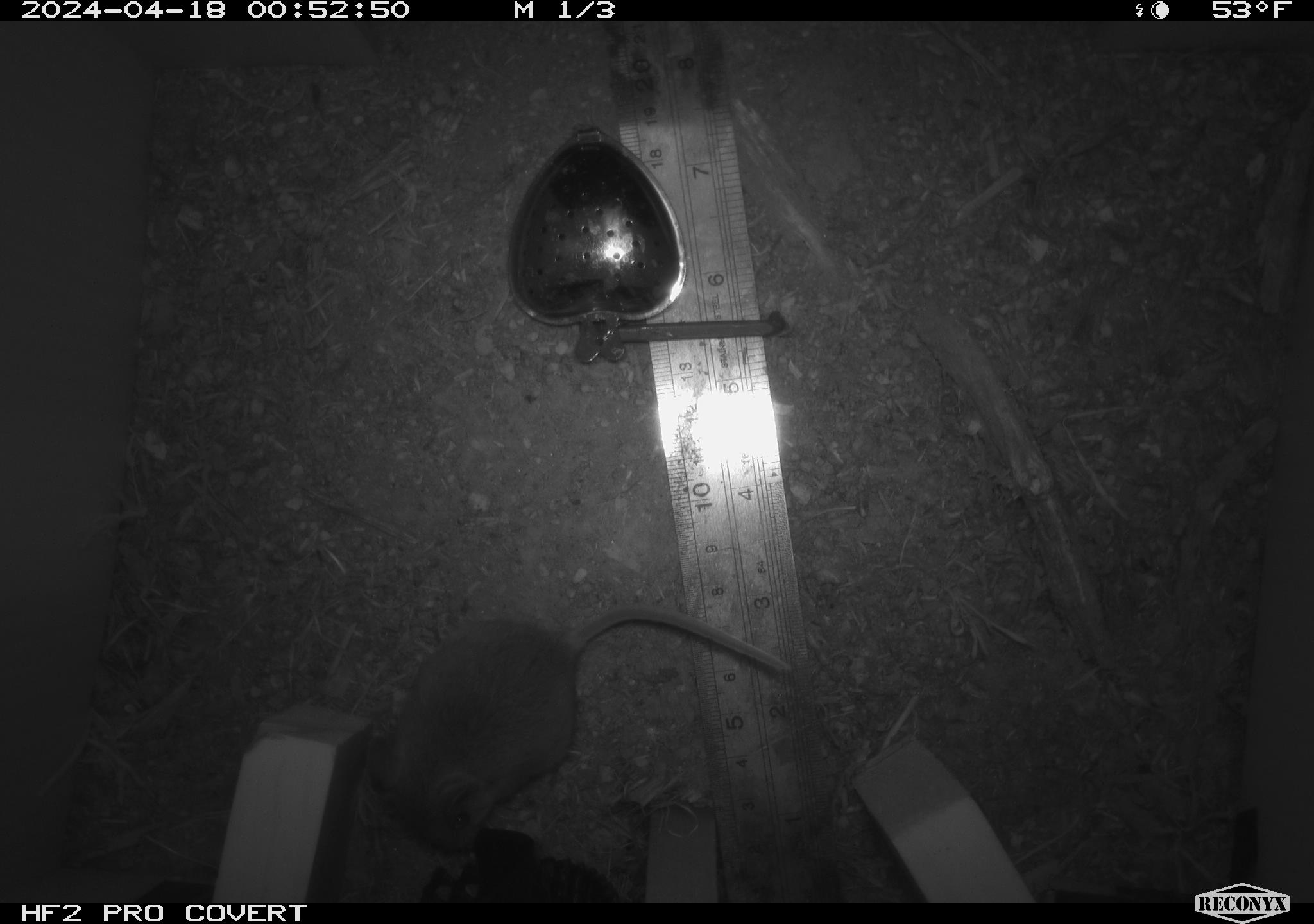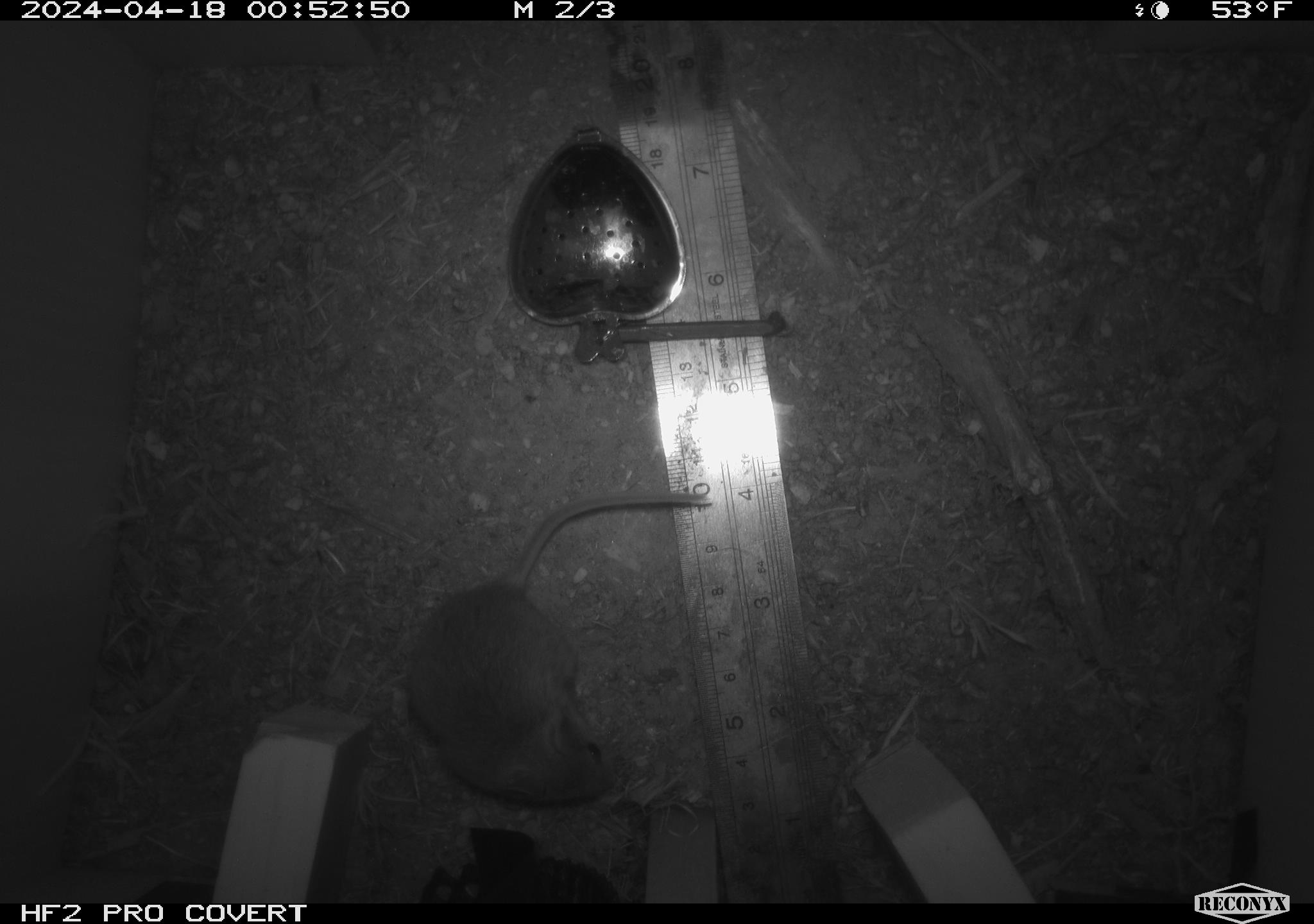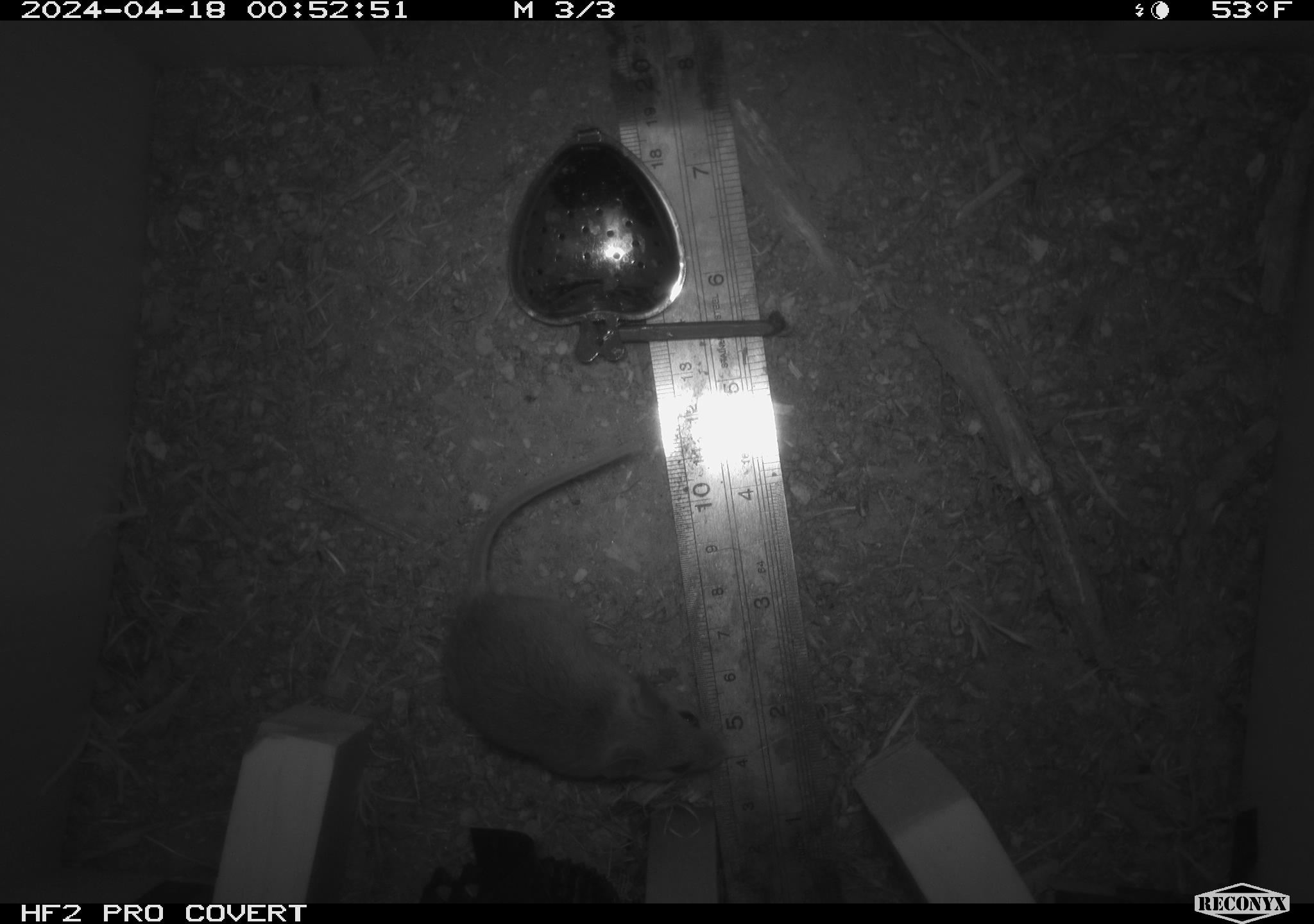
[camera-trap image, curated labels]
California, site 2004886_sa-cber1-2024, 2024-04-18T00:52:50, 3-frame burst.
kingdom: Animalia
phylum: Chordata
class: Mammalia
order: Rodentia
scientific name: Rodentia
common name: mouse species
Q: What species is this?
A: Mouse species (Rodentia).